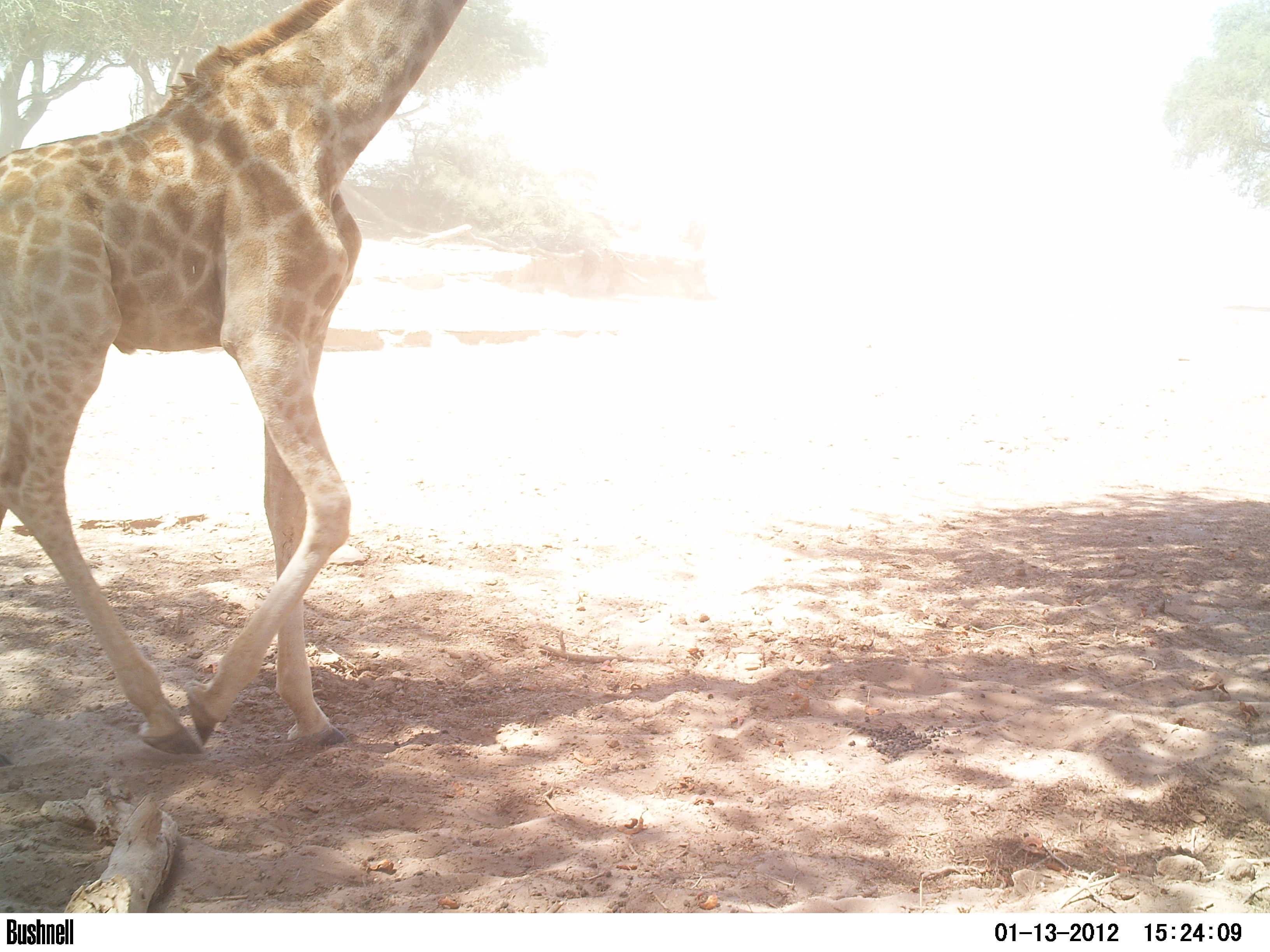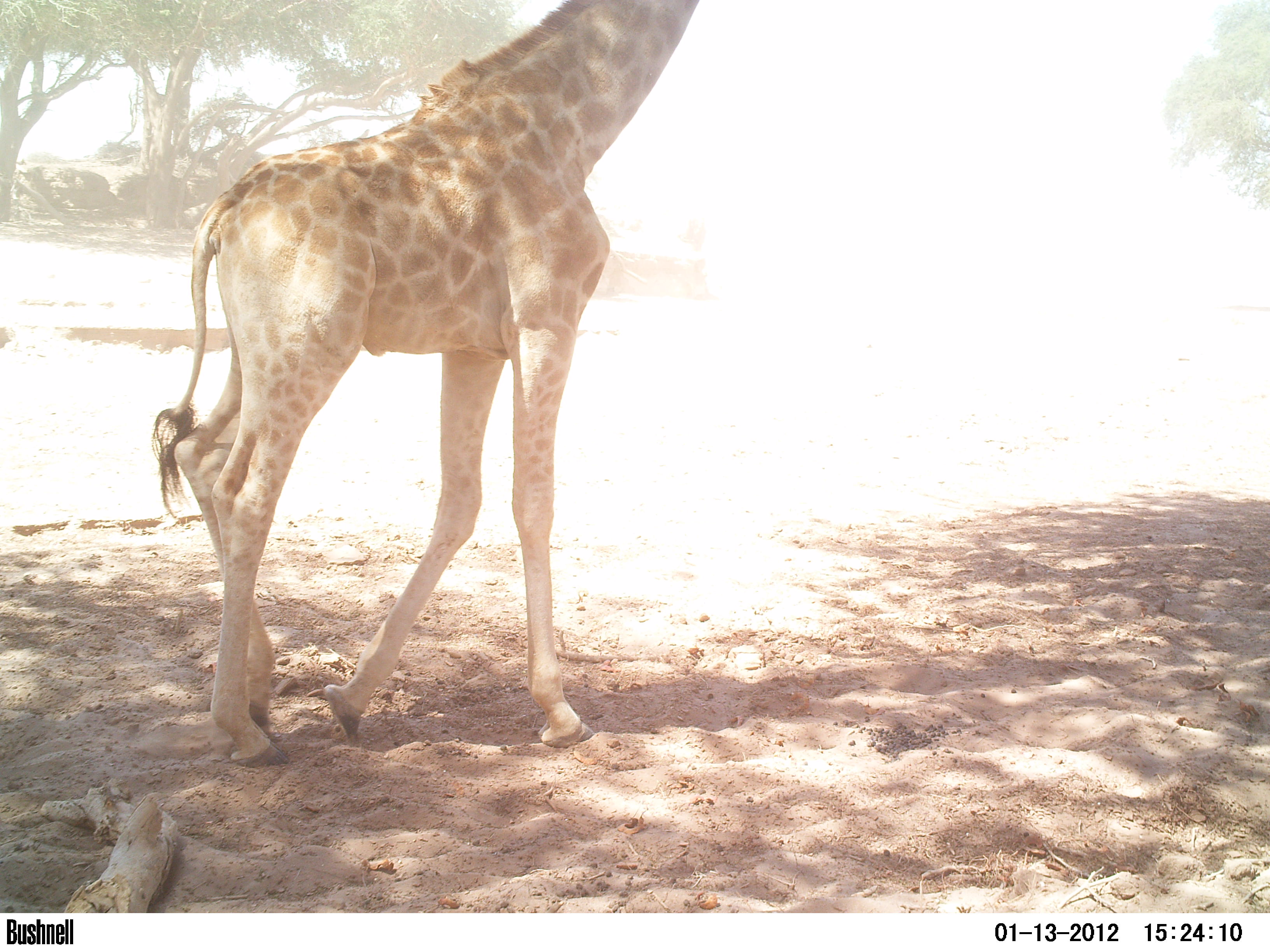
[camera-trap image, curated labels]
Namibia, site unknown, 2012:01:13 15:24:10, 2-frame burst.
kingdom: Animalia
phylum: Chordata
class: Mammalia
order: Artiodactyla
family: Giraffidae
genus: Giraffa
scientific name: Giraffa camelopardalis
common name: giraffe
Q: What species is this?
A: Giraffa camelopardalis (giraffe).